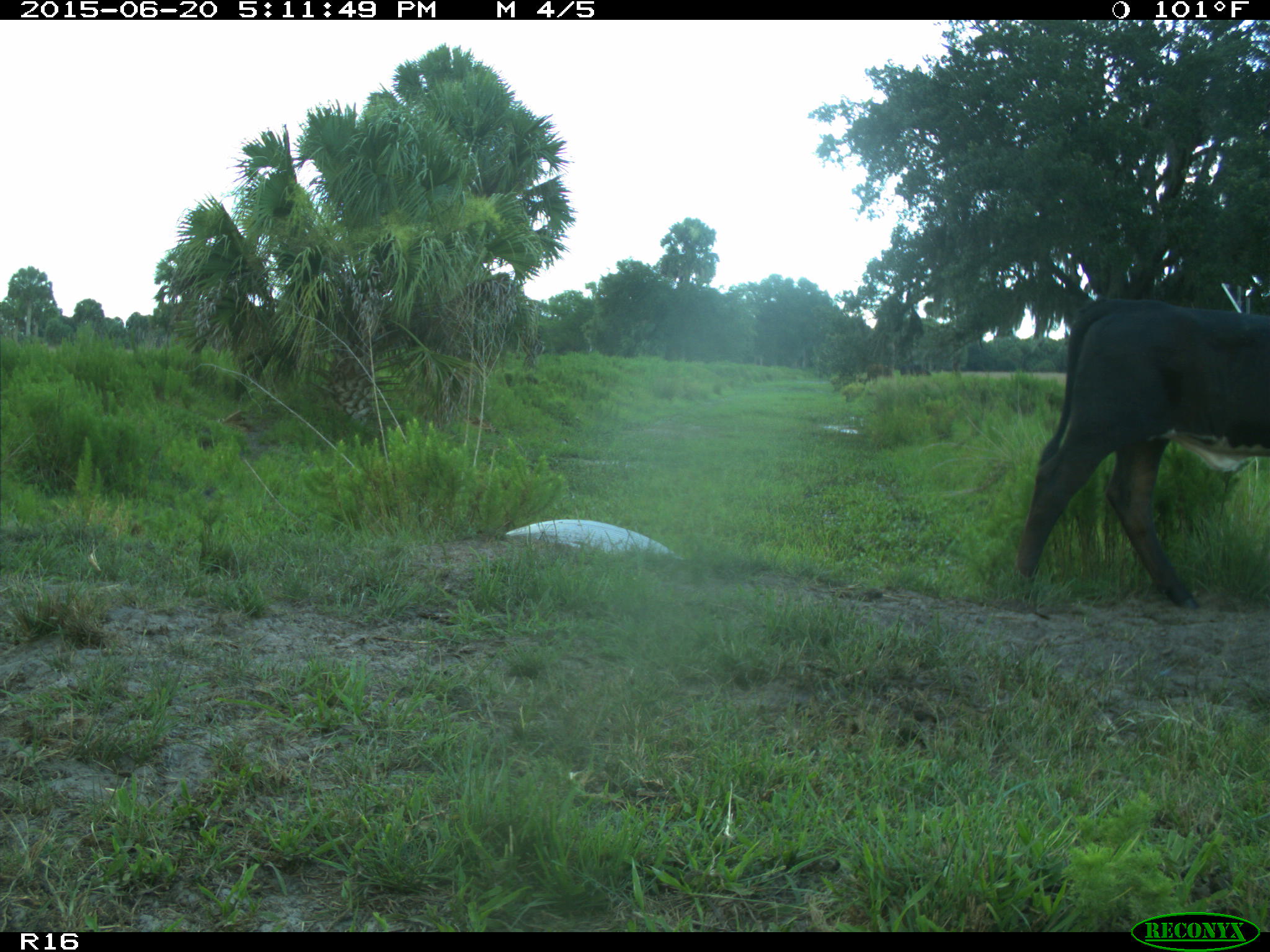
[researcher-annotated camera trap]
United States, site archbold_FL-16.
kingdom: Animalia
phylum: Chordata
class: Mammalia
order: Artiodactyla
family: Bovidae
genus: Bos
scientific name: Bos taurus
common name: domestic cow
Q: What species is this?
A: Bos taurus (domestic cow).